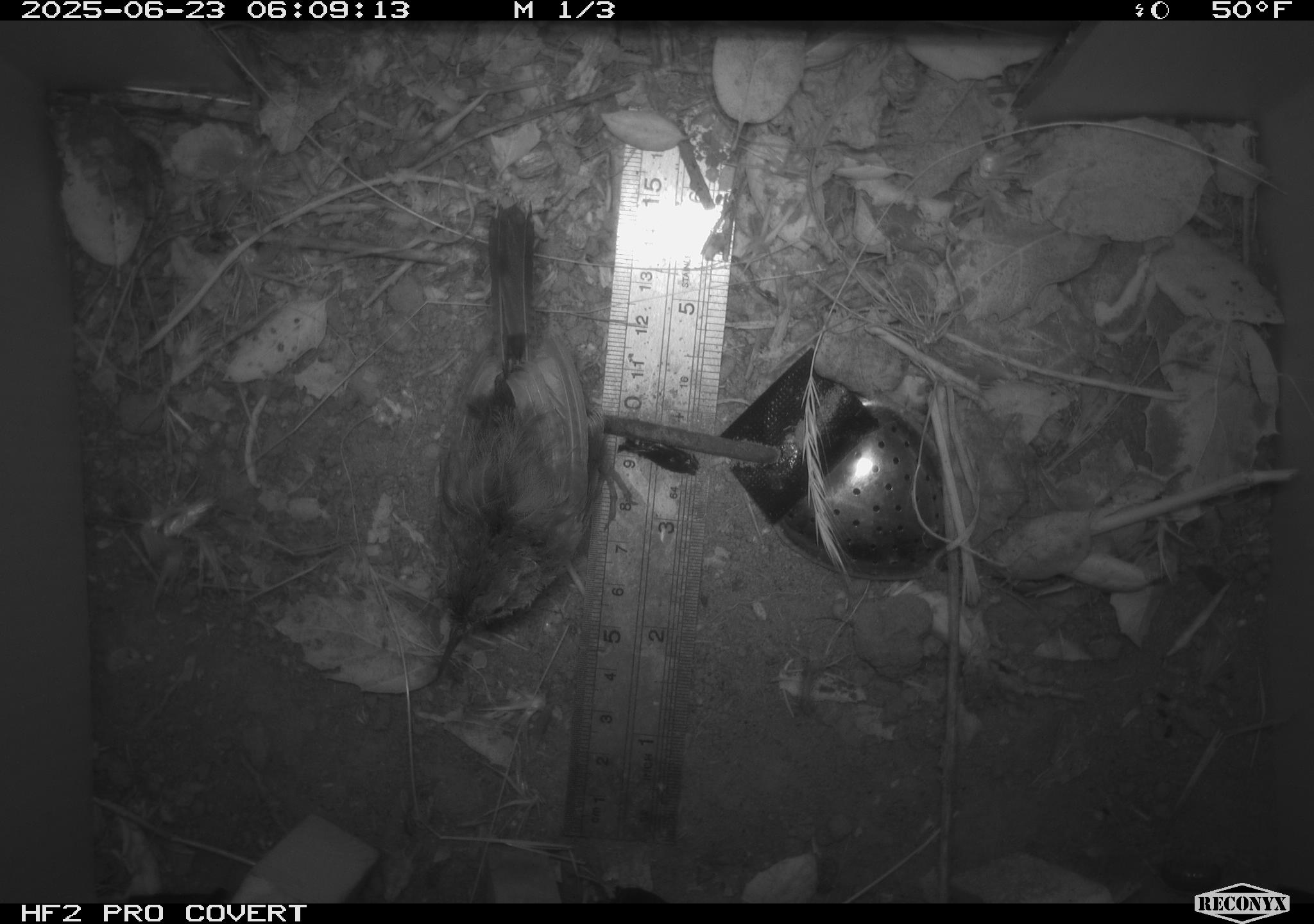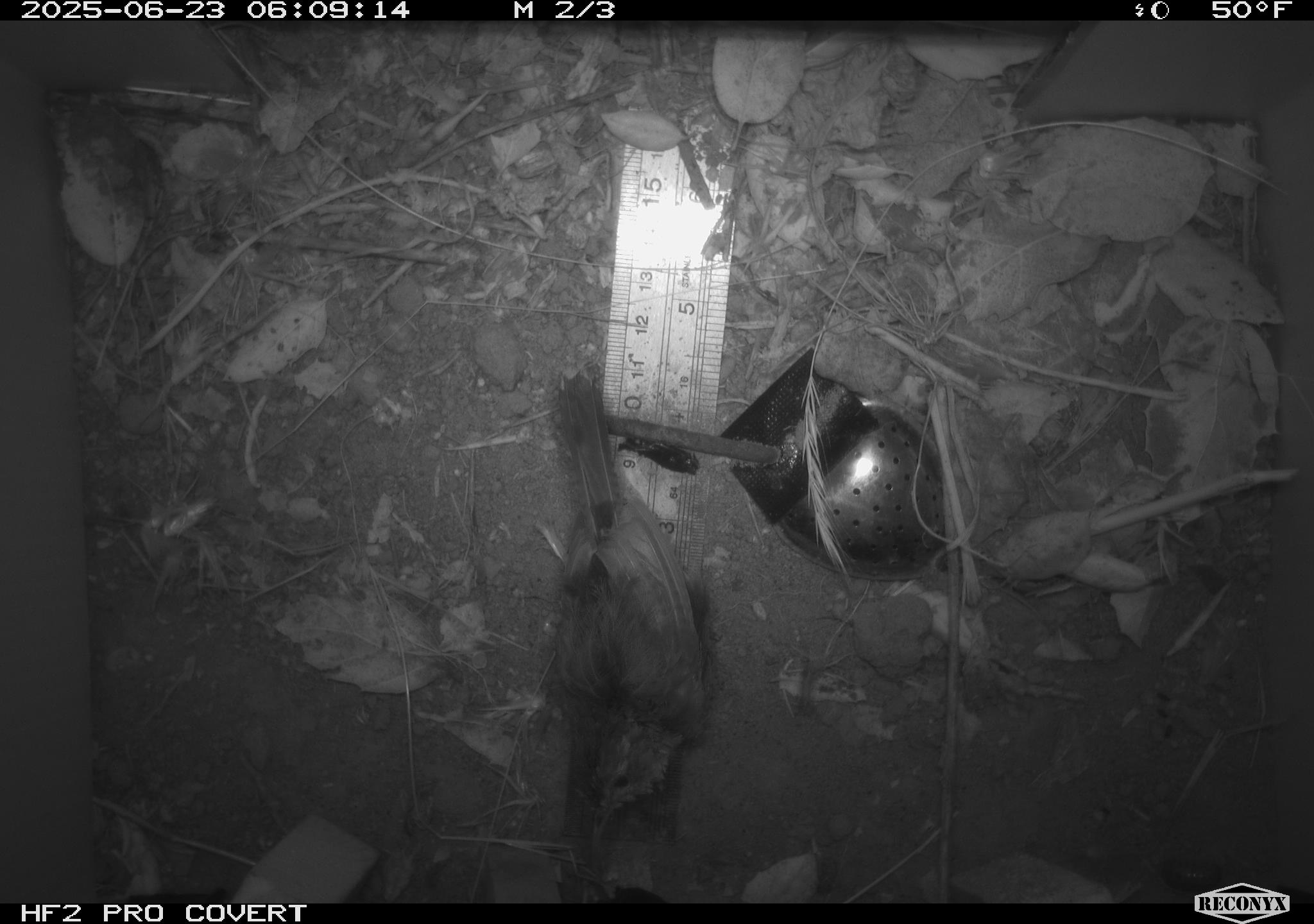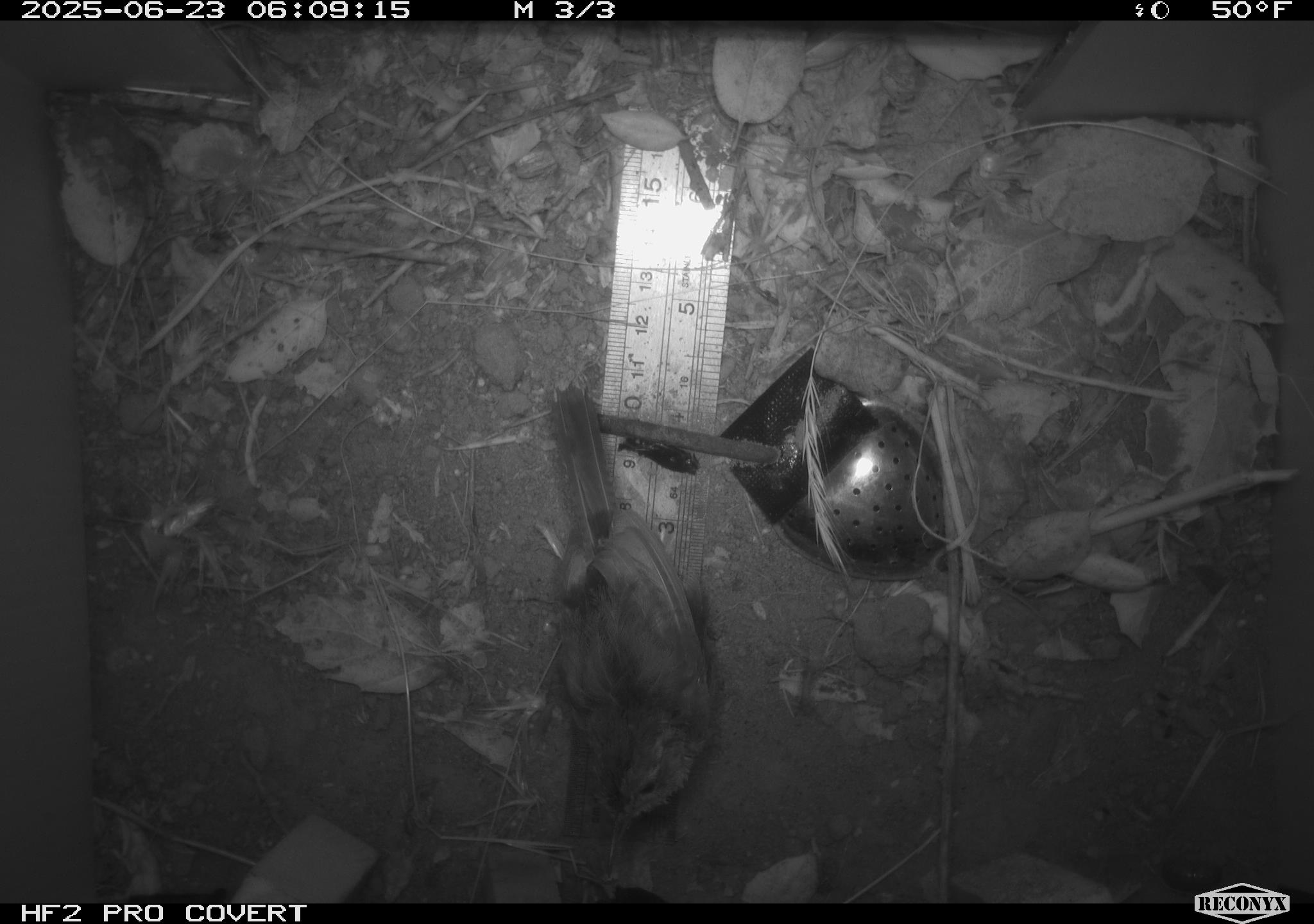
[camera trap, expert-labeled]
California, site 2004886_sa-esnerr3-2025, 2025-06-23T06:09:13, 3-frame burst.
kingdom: Animalia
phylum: Chordata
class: Aves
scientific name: Aves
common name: bird